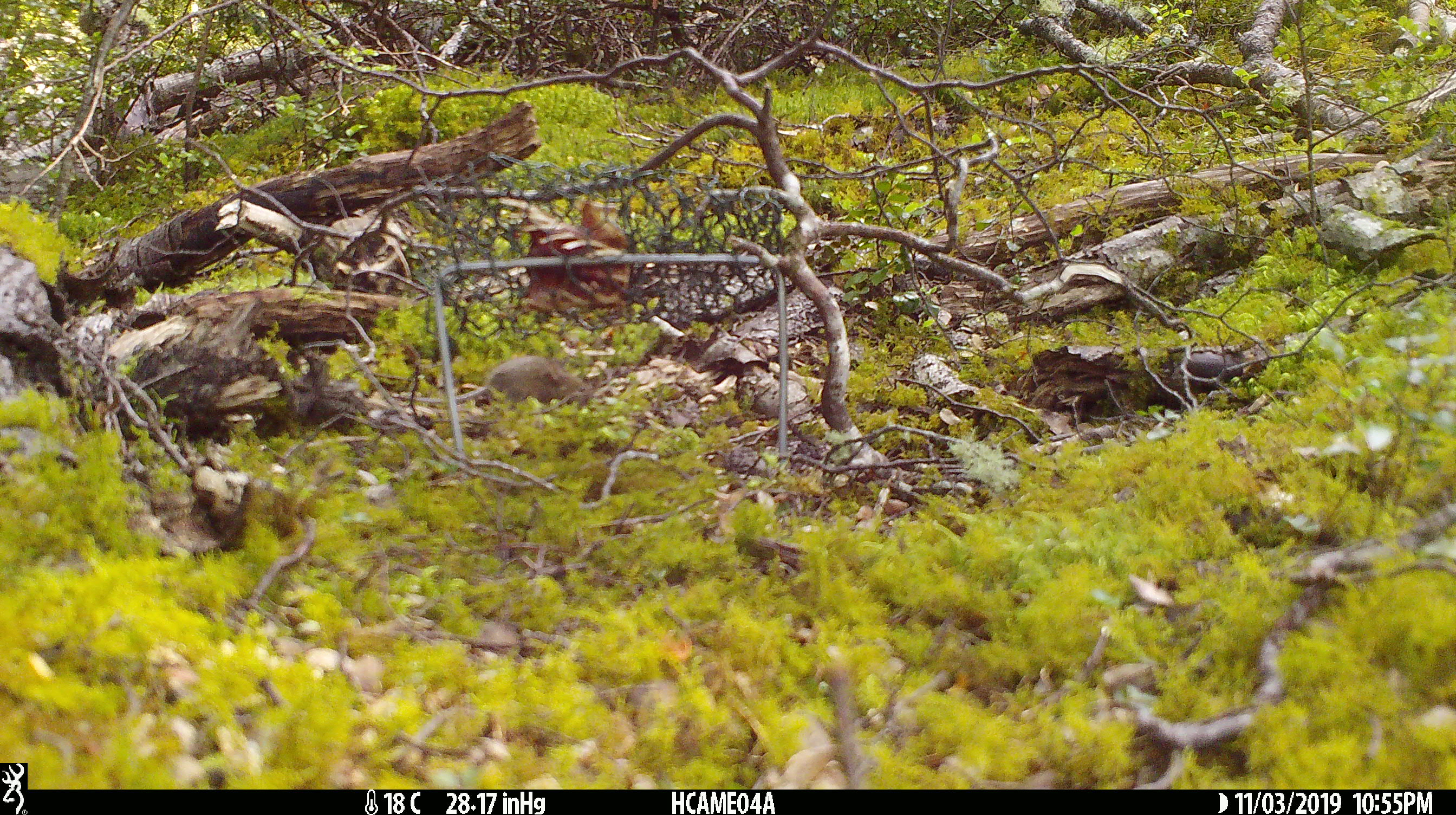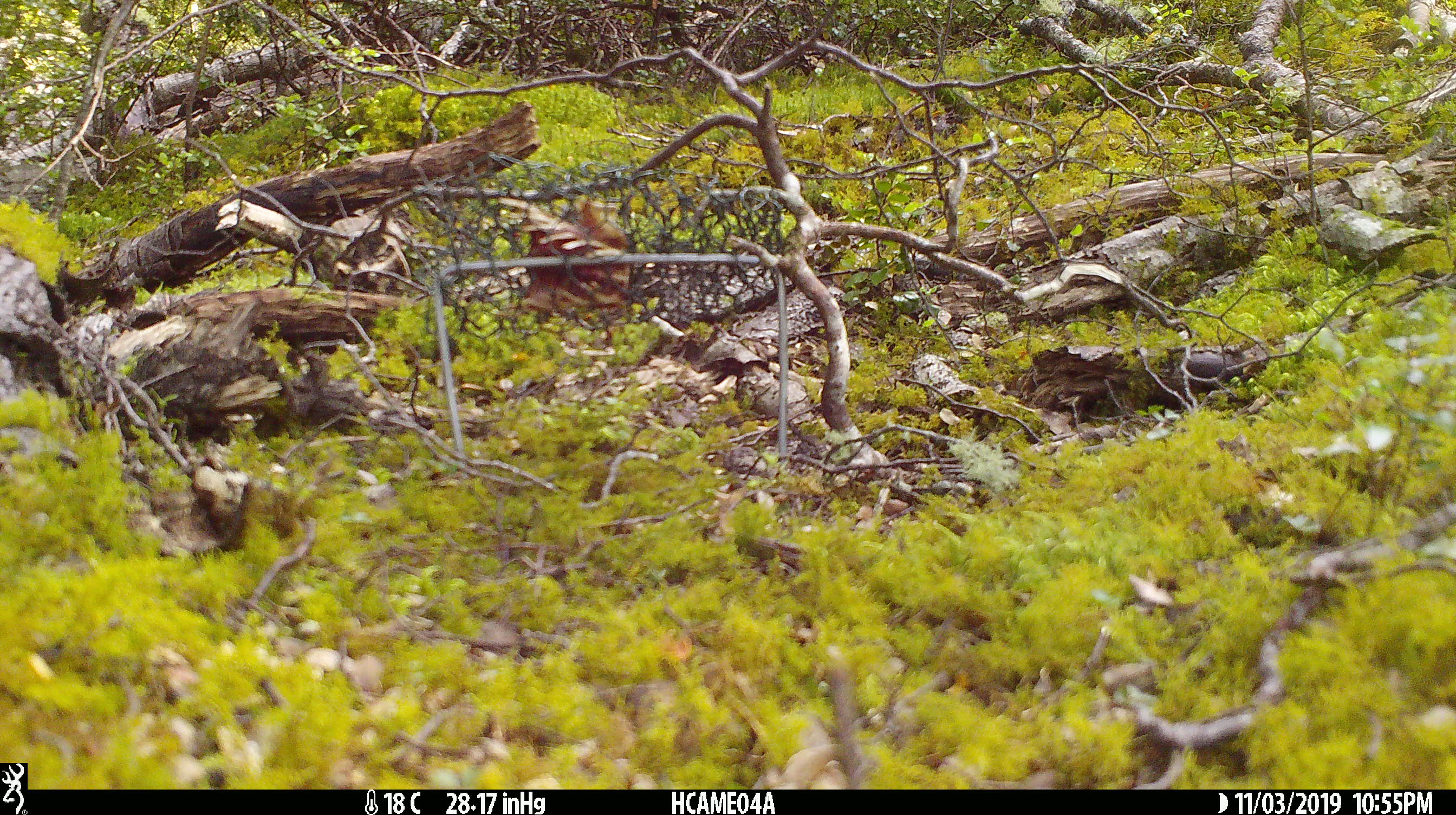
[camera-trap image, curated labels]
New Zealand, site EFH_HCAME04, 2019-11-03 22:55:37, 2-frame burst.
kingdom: Animalia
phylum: Chordata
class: Mammalia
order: Rodentia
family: Muridae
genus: Mus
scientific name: Mus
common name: mouse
Mouse (Mus).